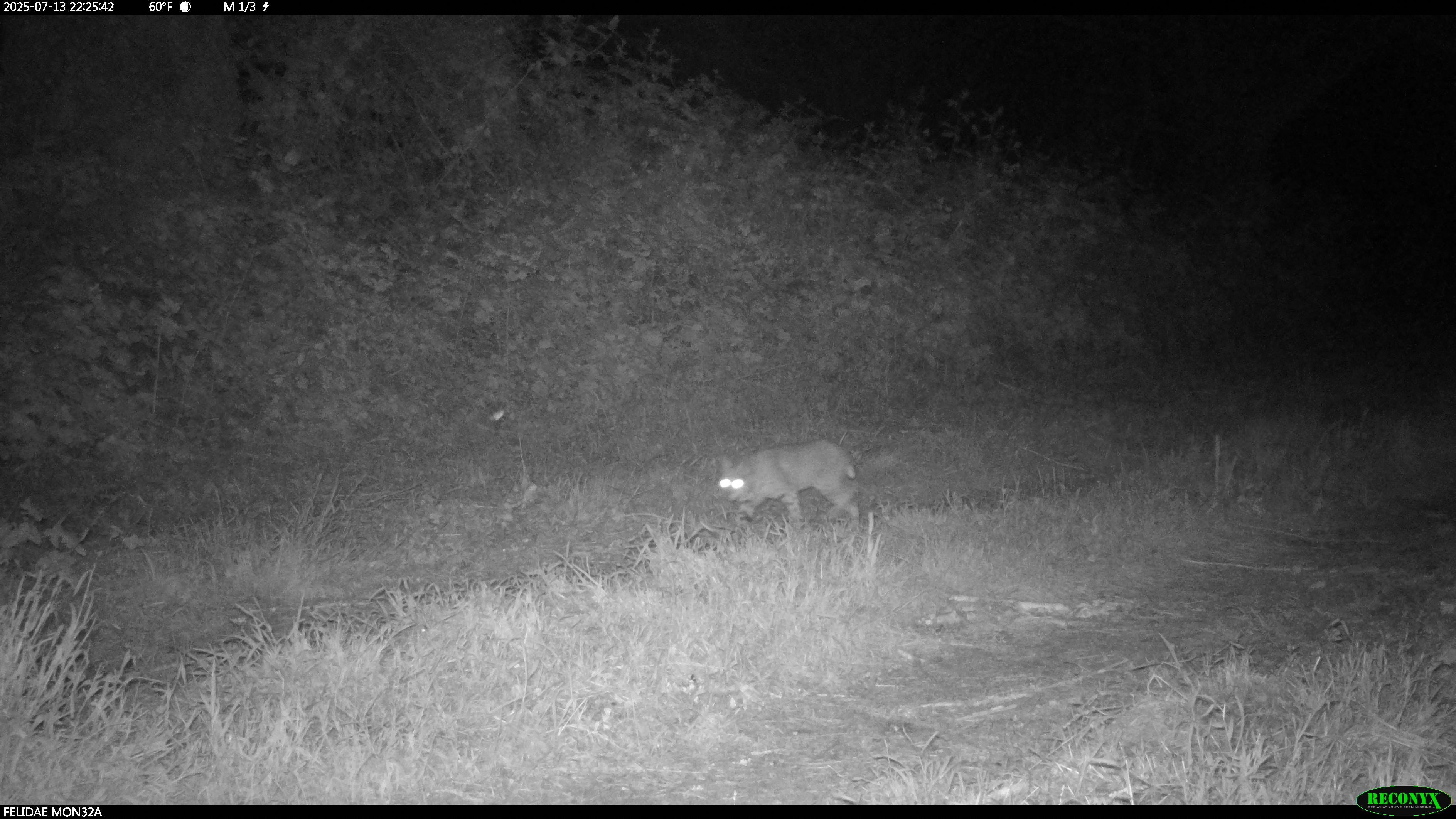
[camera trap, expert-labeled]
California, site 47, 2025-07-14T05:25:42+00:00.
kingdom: Animalia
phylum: Chordata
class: Mammalia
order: Carnivora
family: Felidae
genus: Lynx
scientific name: Lynx rufus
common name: bobcat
Bobcat (Lynx rufus).